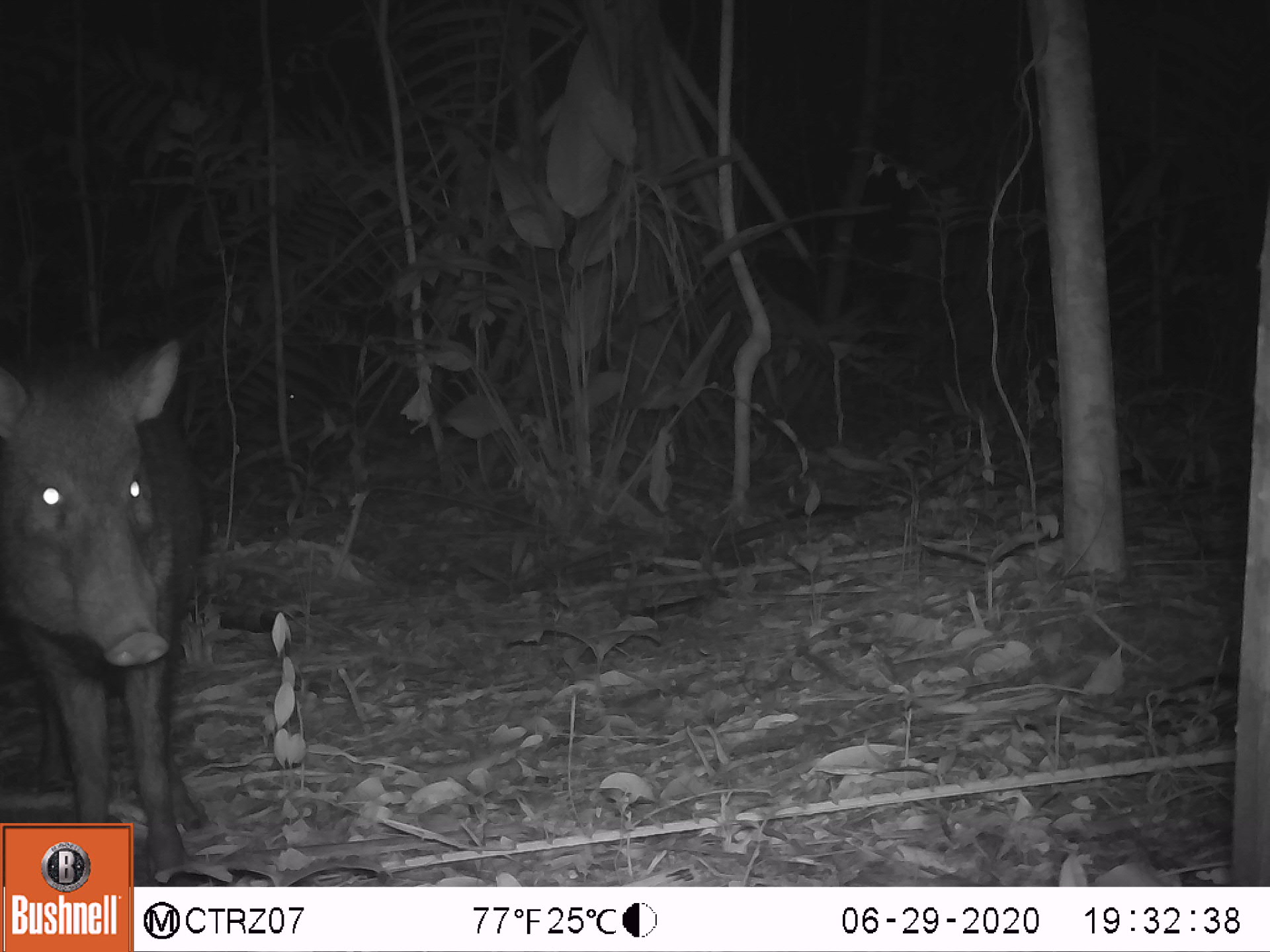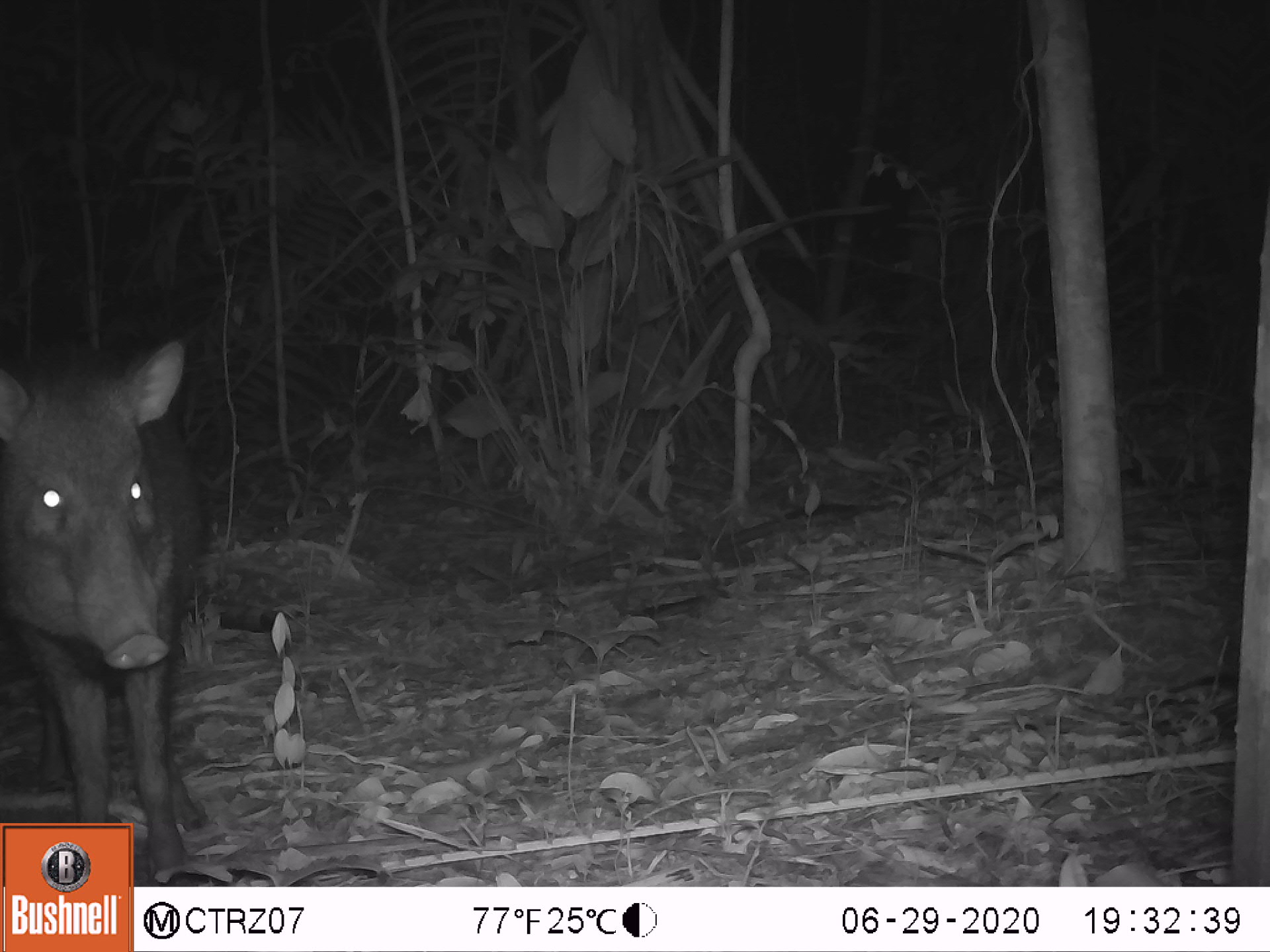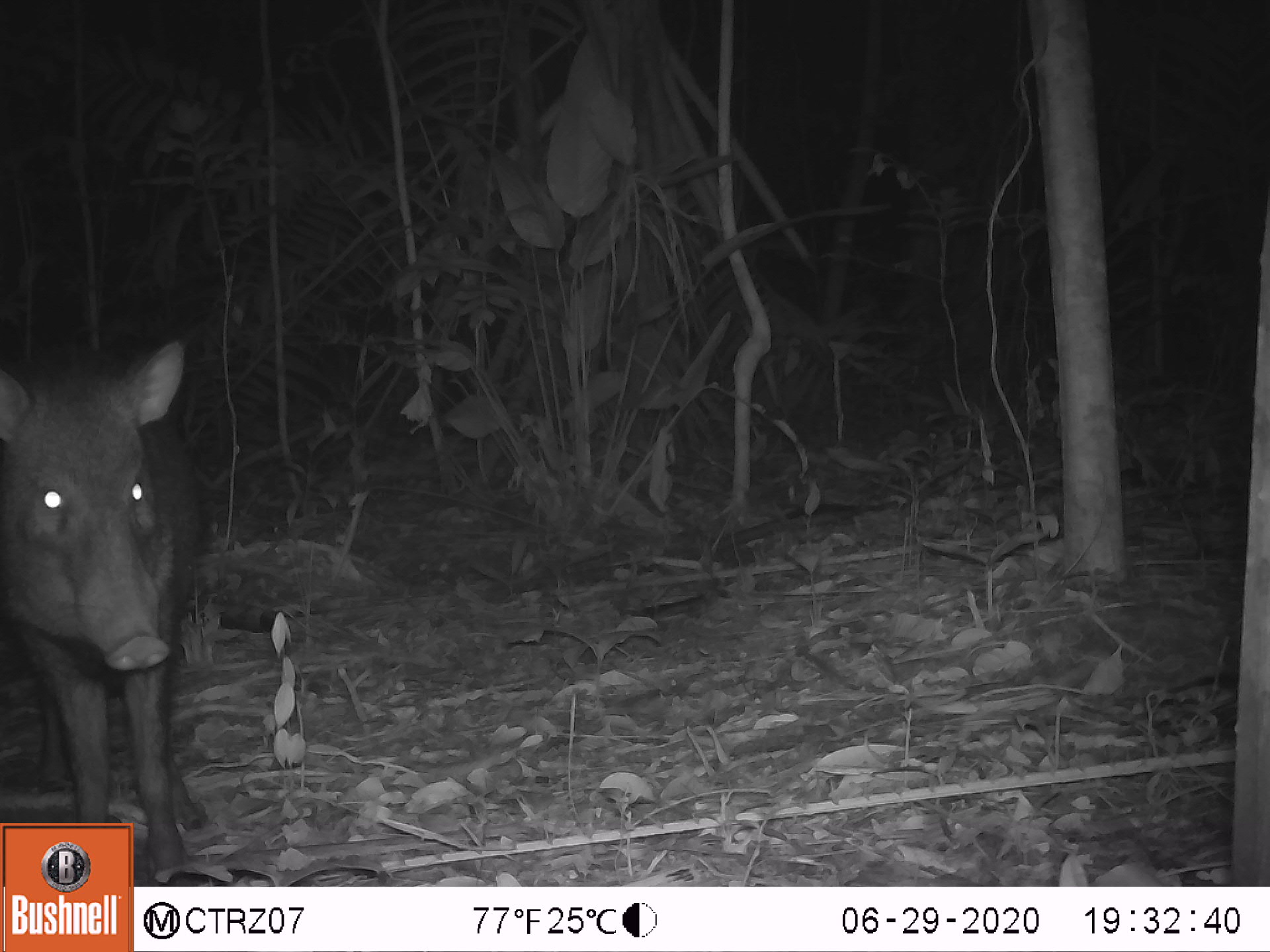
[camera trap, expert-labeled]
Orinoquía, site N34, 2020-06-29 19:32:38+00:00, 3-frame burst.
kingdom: Animalia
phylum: Chordata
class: Mammalia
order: Artiodactyla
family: Tayassuidae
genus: Pecari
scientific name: Pecari tajacu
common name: collared peccary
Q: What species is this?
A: Collared peccary (Pecari tajacu).